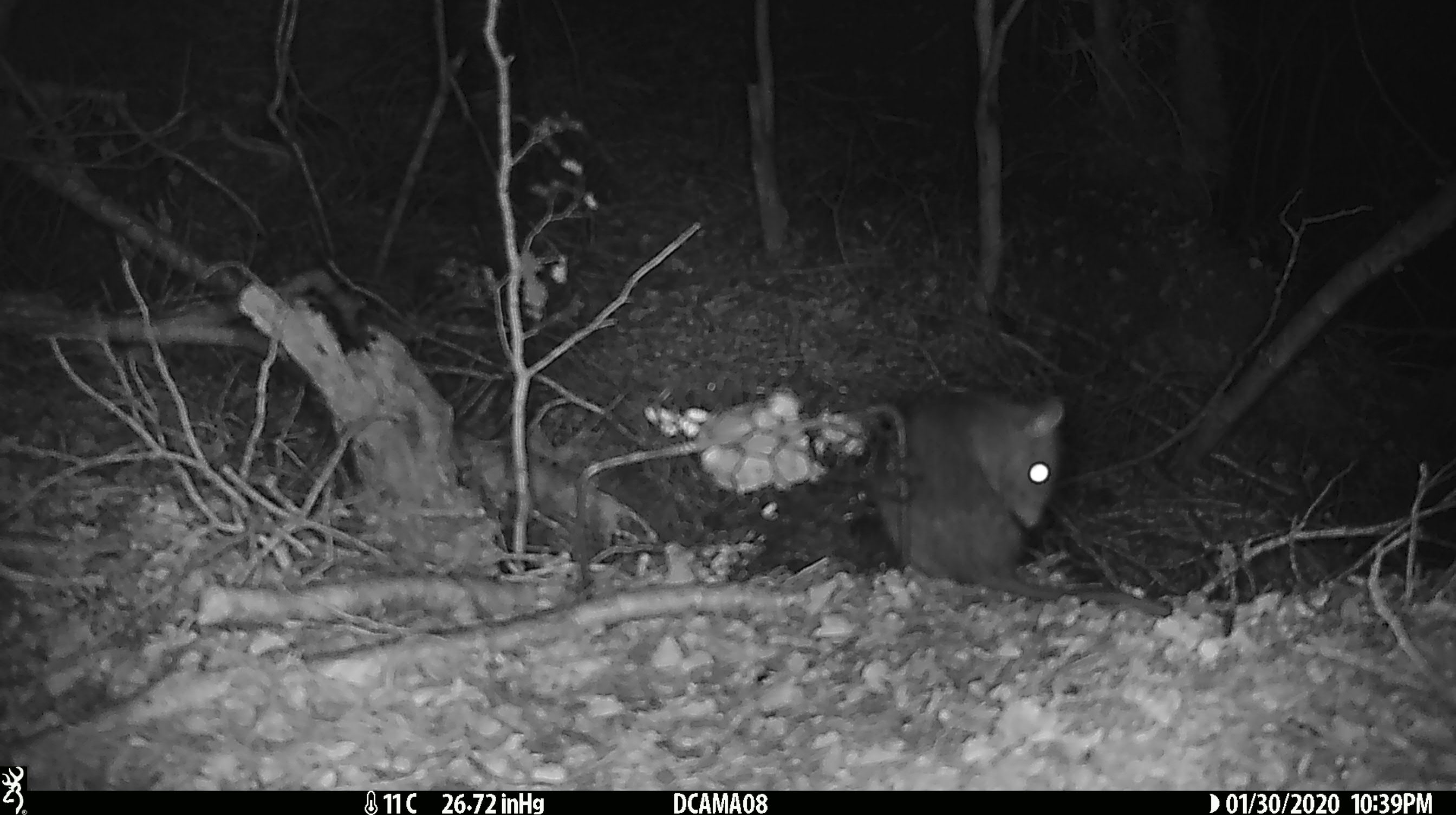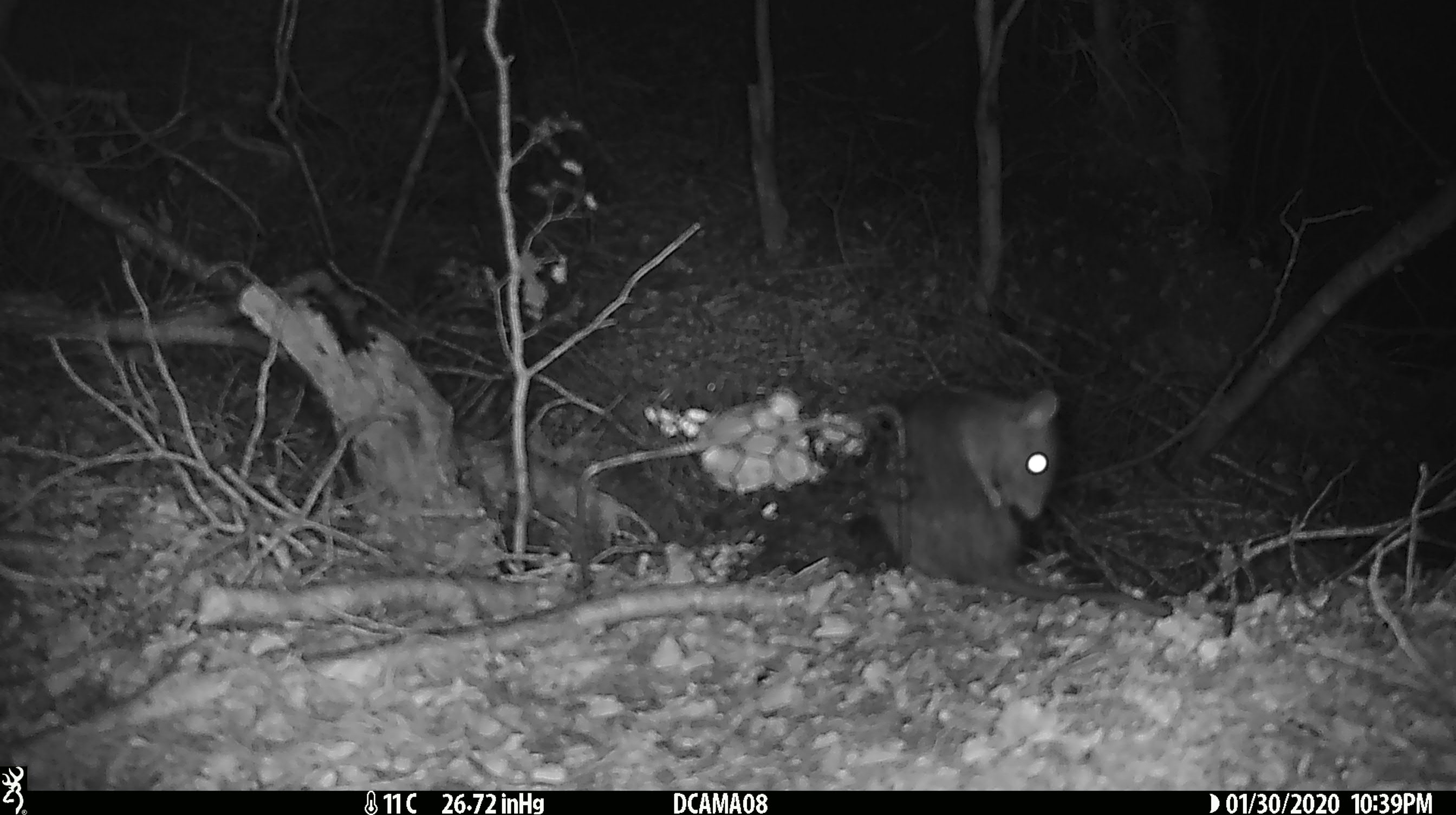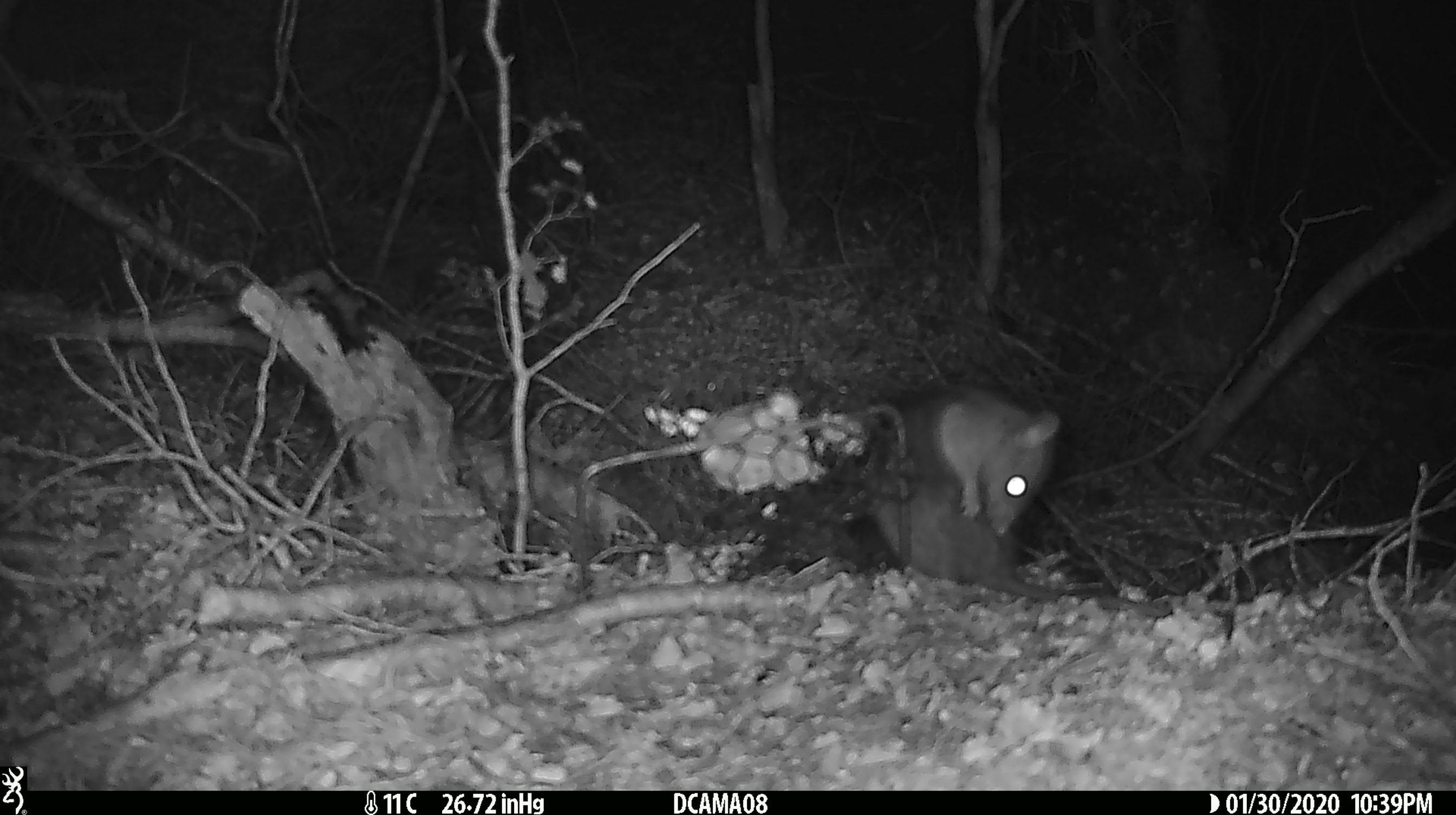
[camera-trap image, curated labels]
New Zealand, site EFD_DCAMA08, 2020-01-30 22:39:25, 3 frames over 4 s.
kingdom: Animalia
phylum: Chordata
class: Mammalia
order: Rodentia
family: Muridae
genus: Rattus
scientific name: Rattus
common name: rat